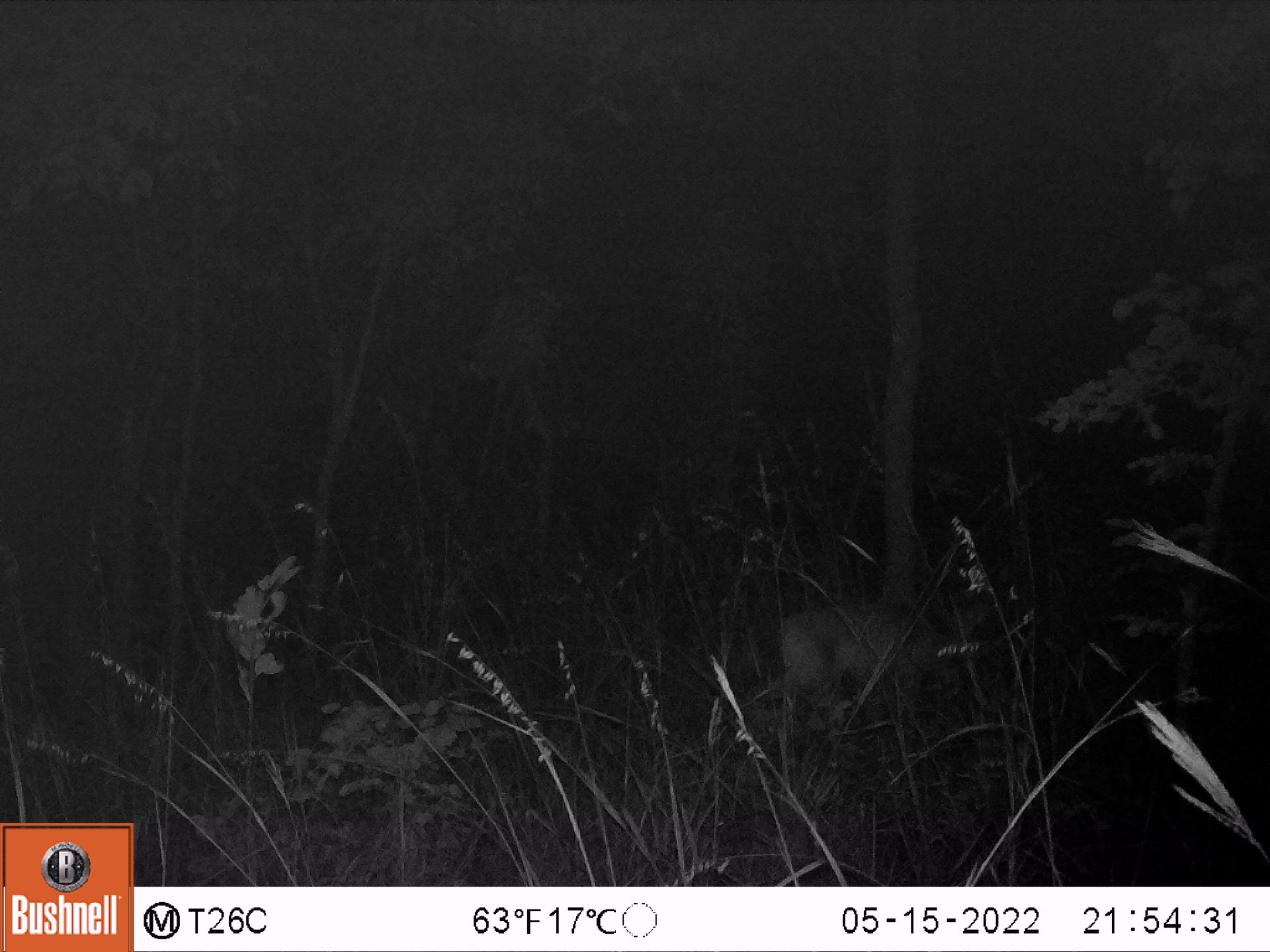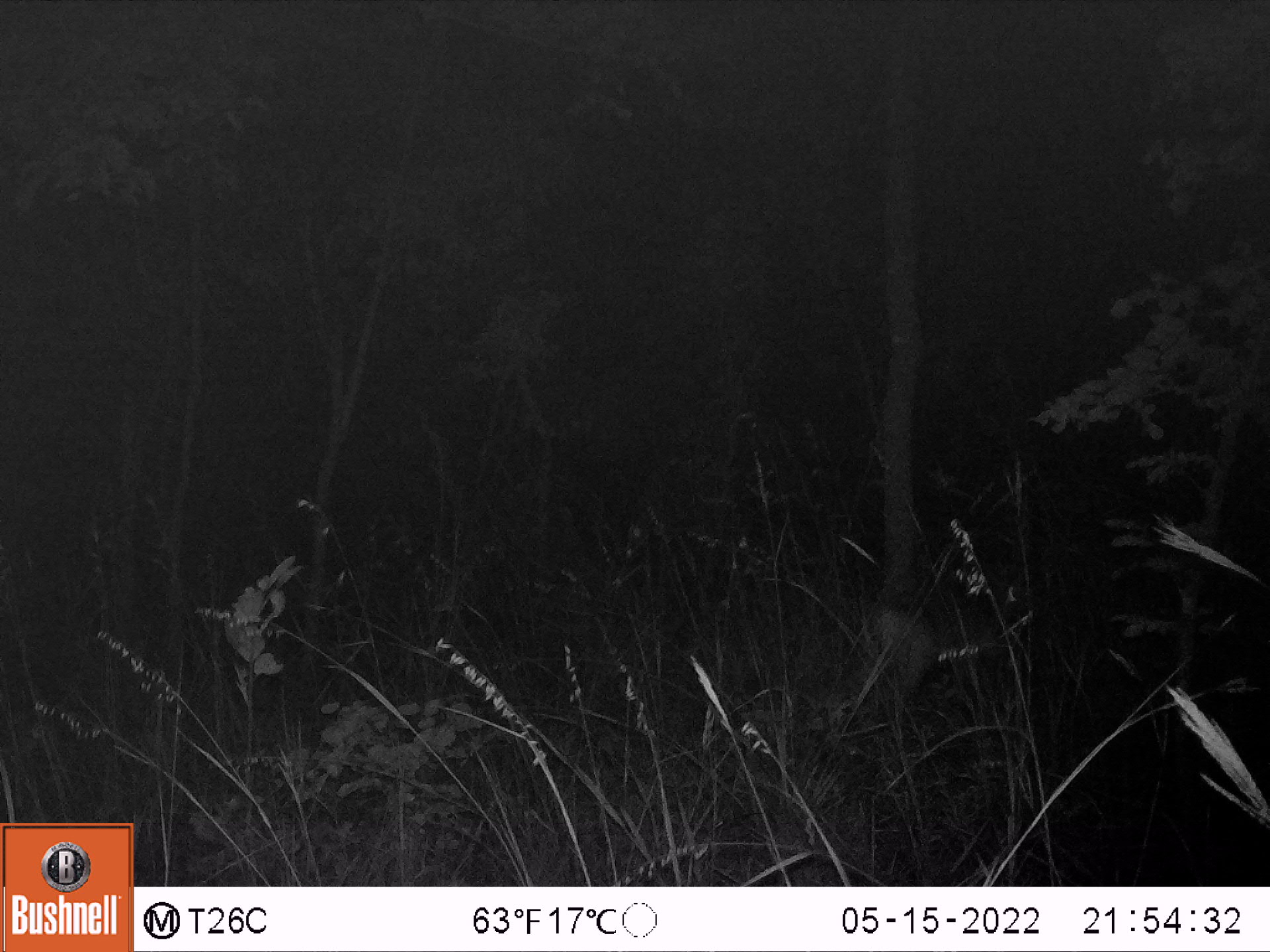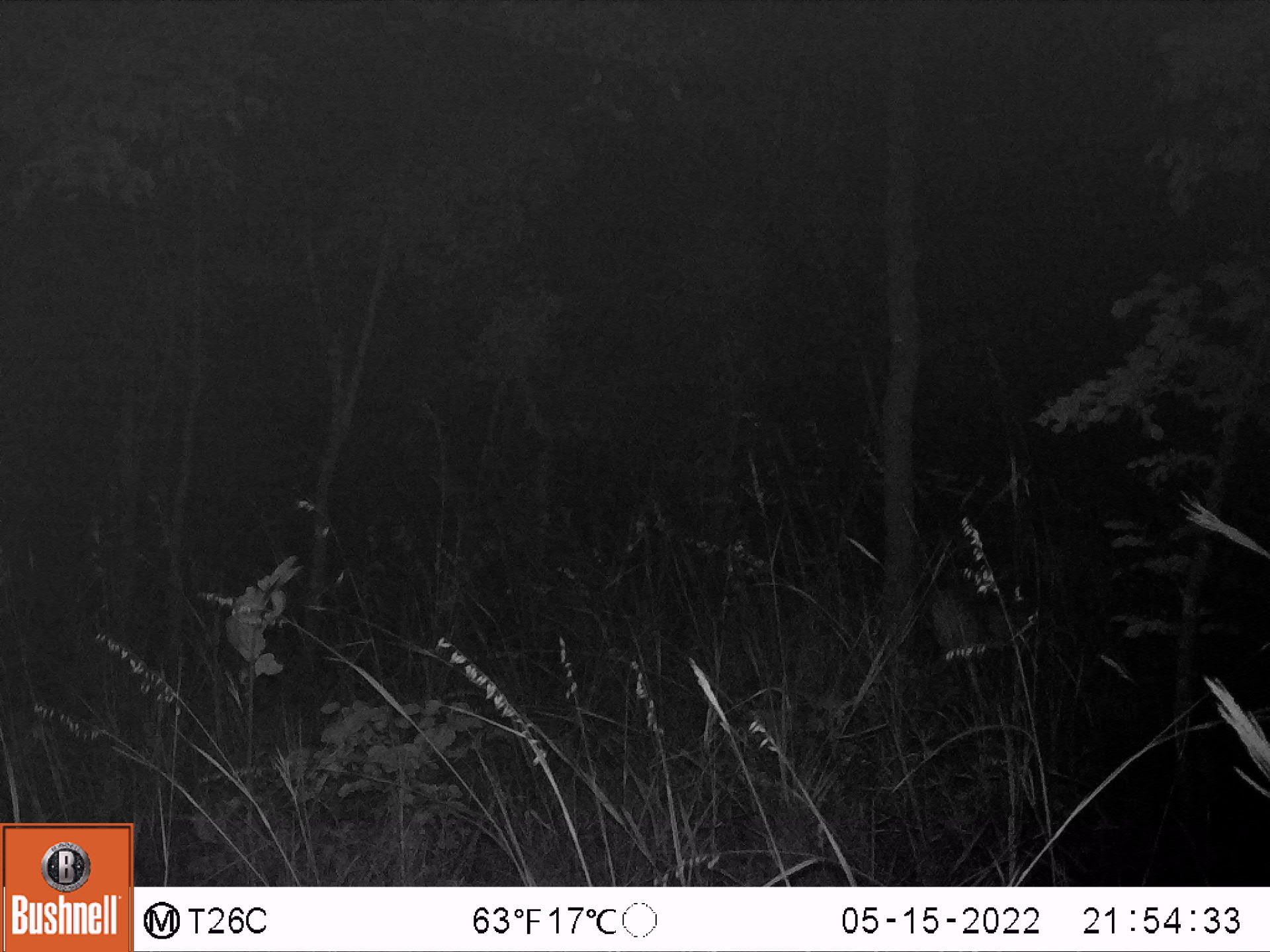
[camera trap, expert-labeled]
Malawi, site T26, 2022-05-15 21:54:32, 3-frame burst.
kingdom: Animalia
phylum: Chordata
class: Mammalia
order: Artiodactyla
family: Bovidae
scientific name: Antilopinae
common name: small antelope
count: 1